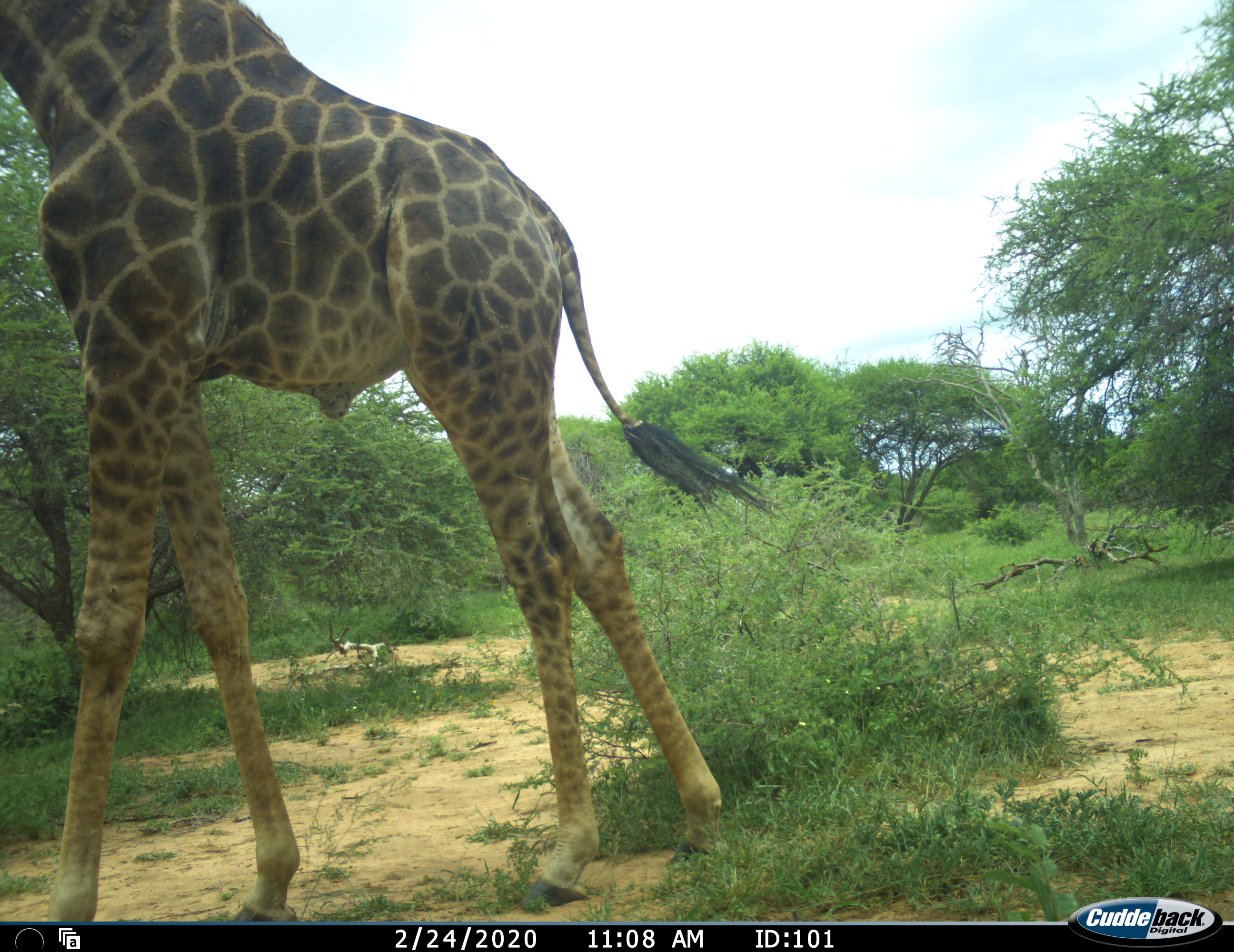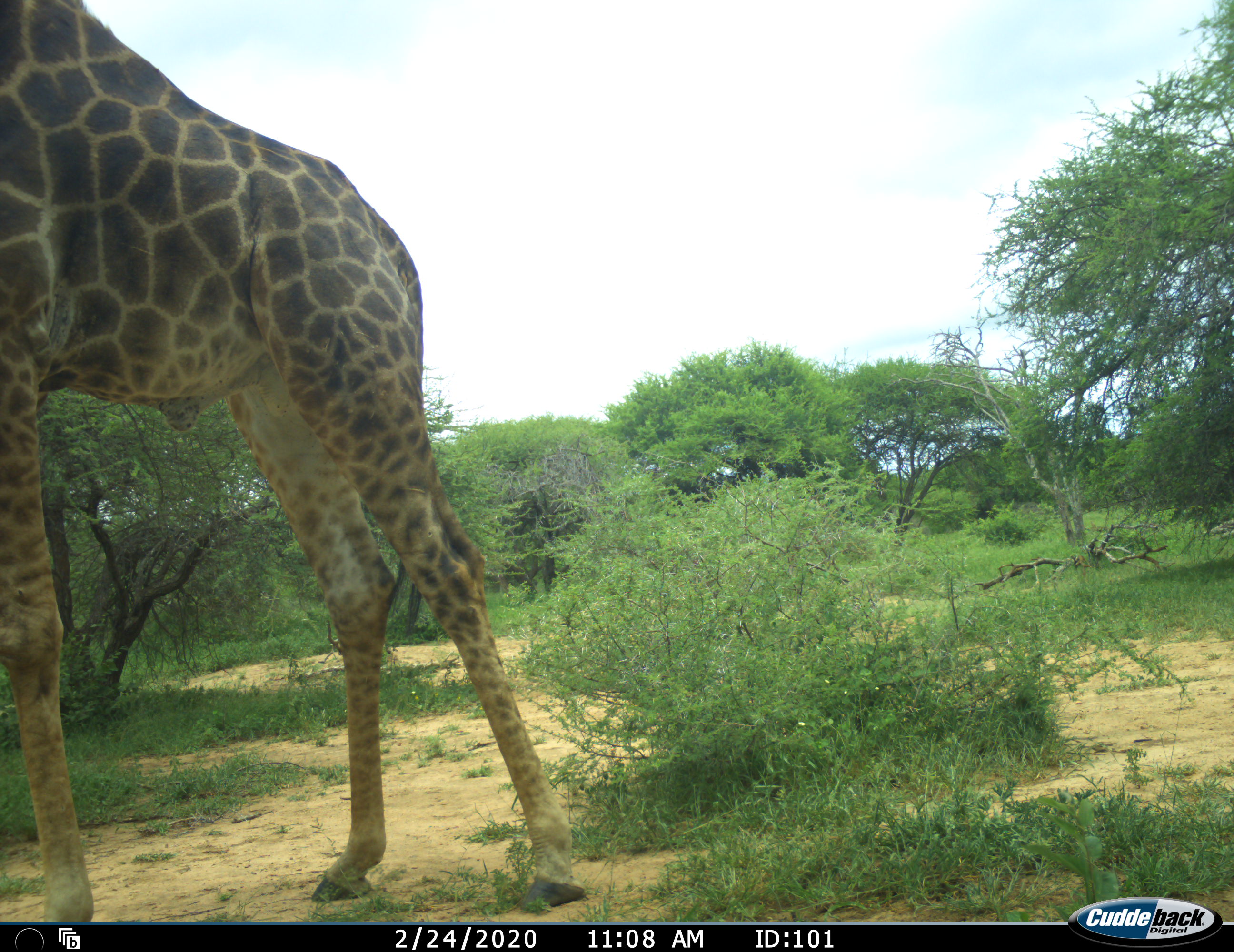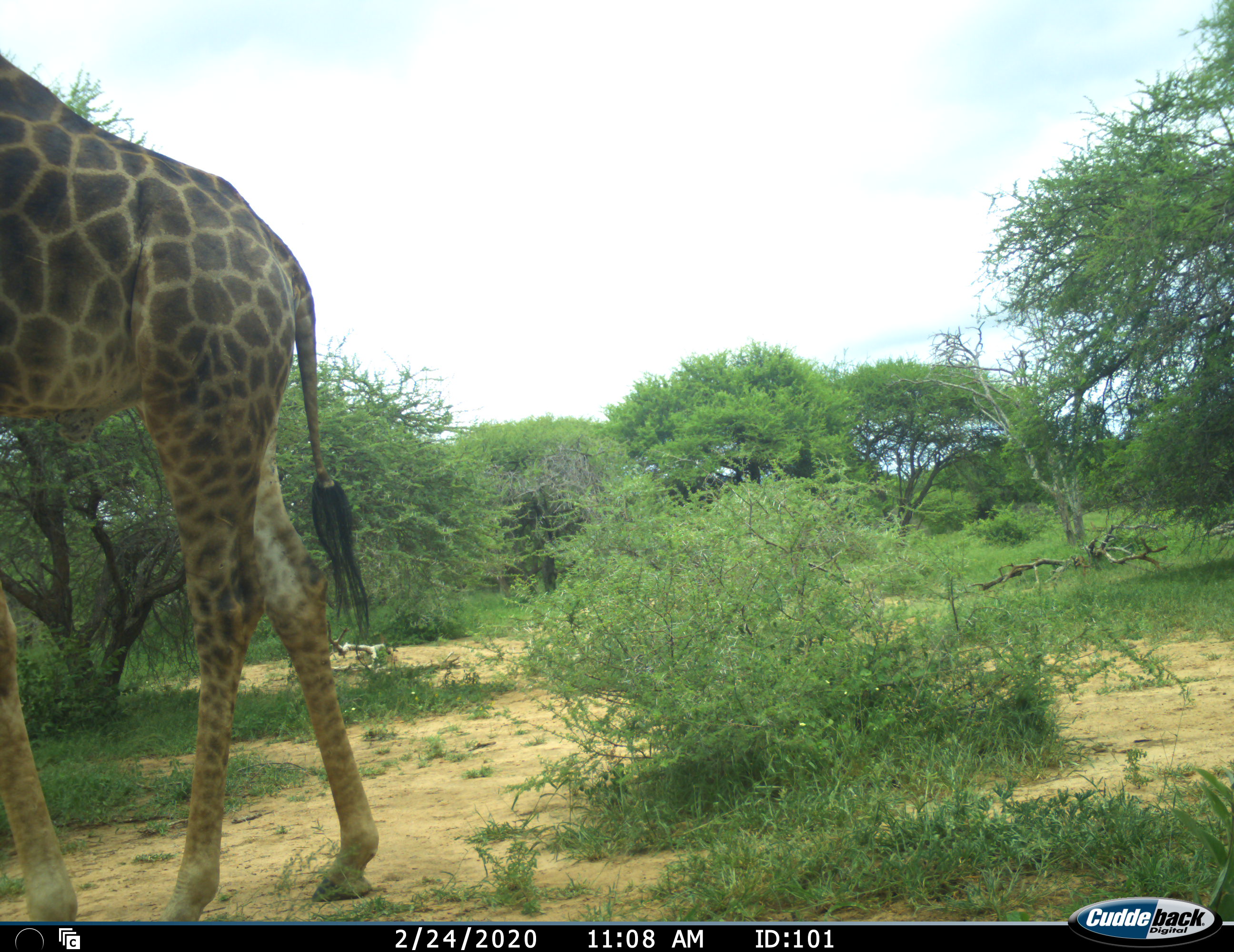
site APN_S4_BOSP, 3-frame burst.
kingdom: Animalia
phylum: Chordata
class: Mammalia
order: Artiodactyla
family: Giraffidae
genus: Giraffa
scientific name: Giraffa camelopardalis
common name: giraffe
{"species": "giraffe (Giraffa camelopardalis)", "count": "1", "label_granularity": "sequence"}